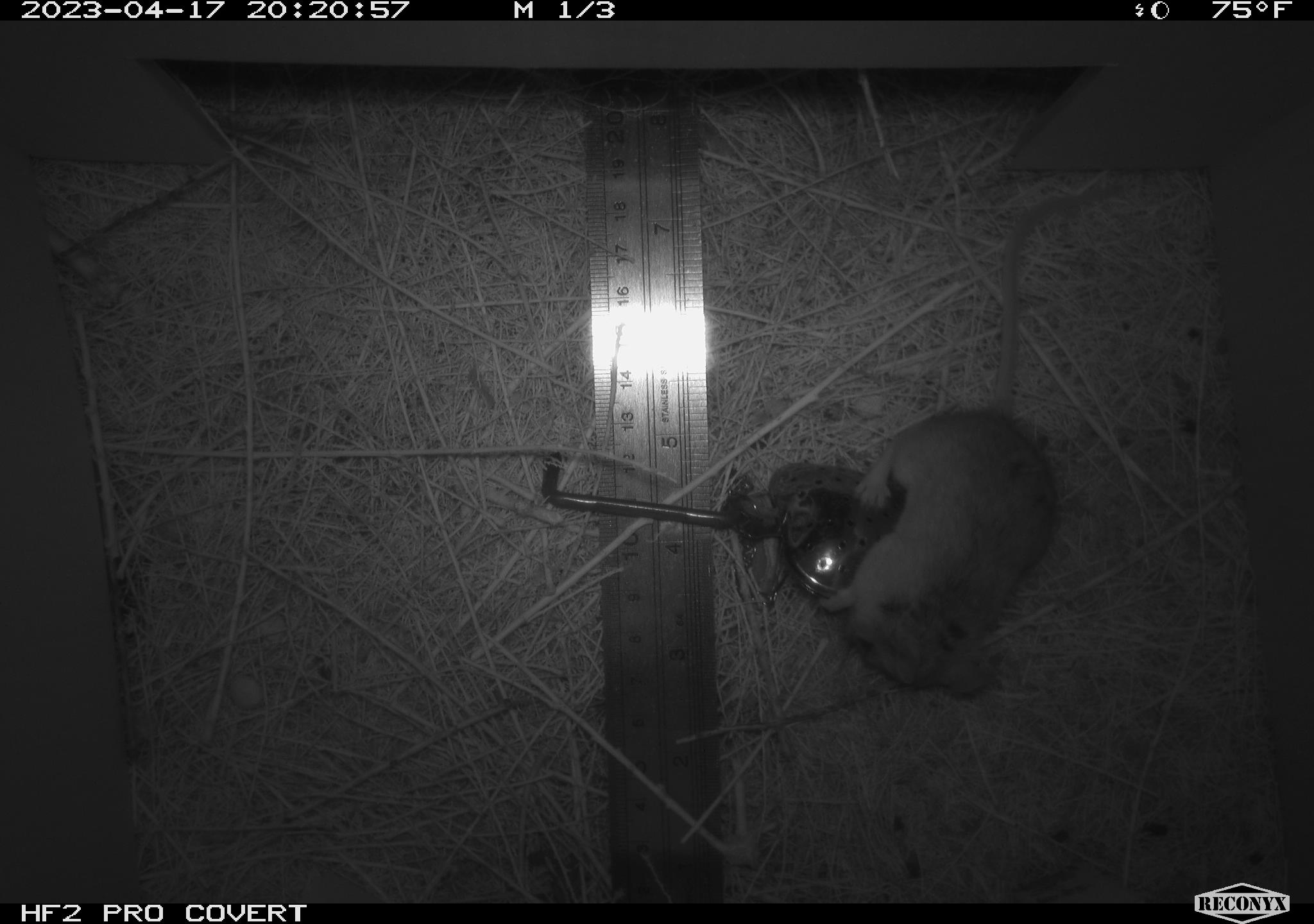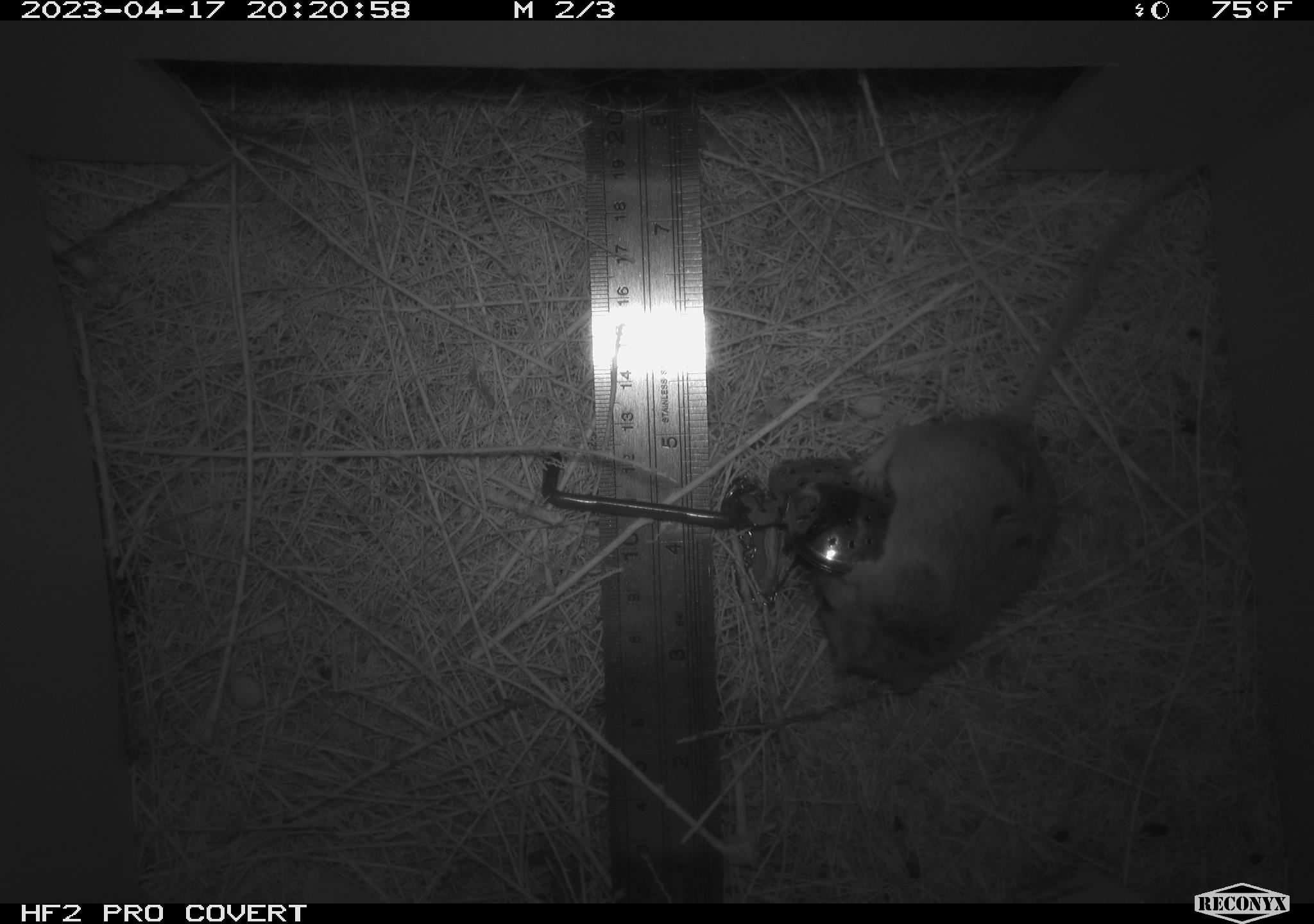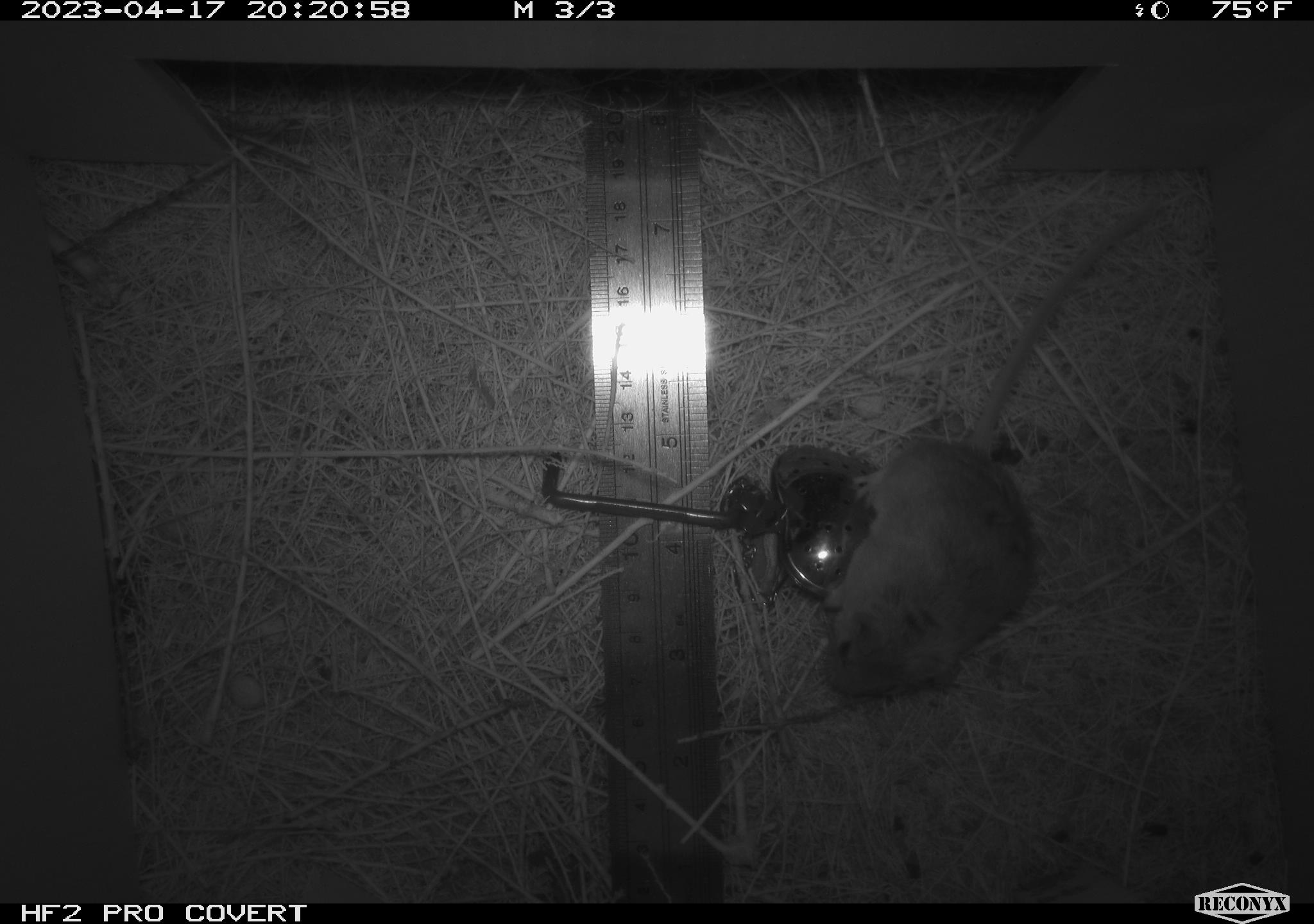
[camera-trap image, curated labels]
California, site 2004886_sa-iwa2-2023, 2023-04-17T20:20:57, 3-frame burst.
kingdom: Animalia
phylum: Chordata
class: Mammalia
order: Rodentia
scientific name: Rodentia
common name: mouse species